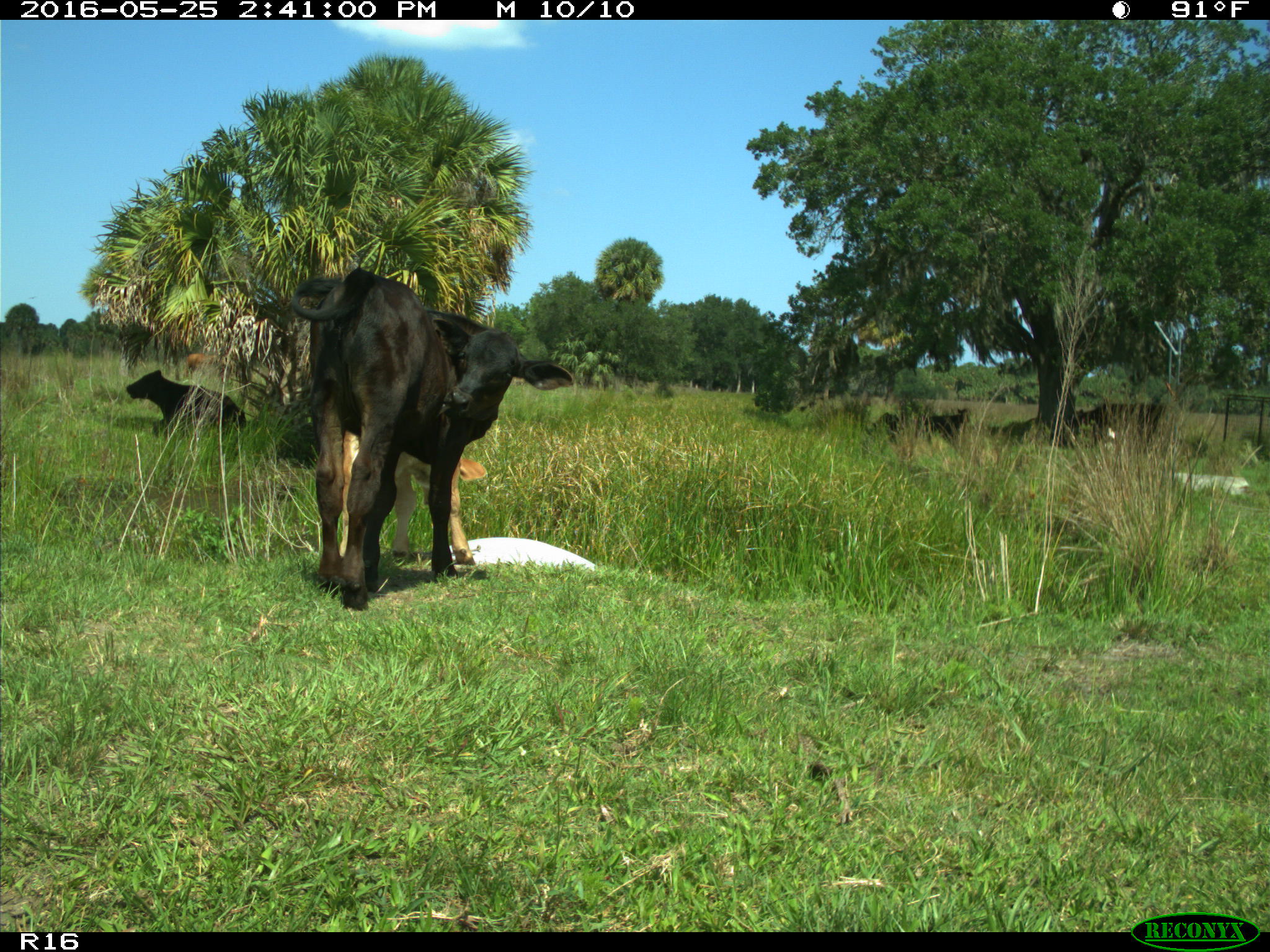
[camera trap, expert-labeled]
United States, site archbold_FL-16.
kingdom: Animalia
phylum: Chordata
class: Mammalia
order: Artiodactyla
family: Bovidae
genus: Bos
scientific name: Bos taurus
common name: domestic cow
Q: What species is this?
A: Bos taurus (domestic cow).